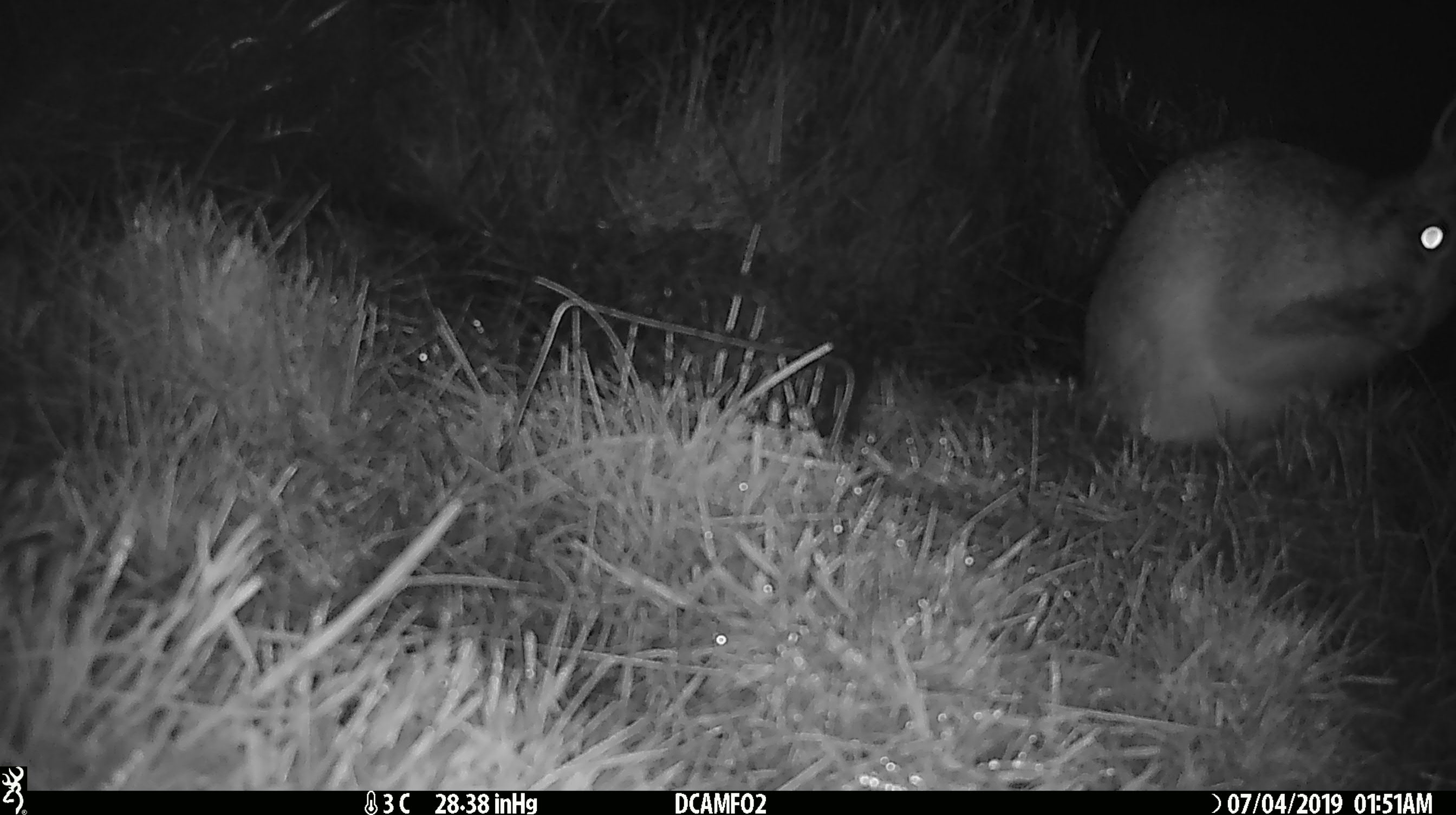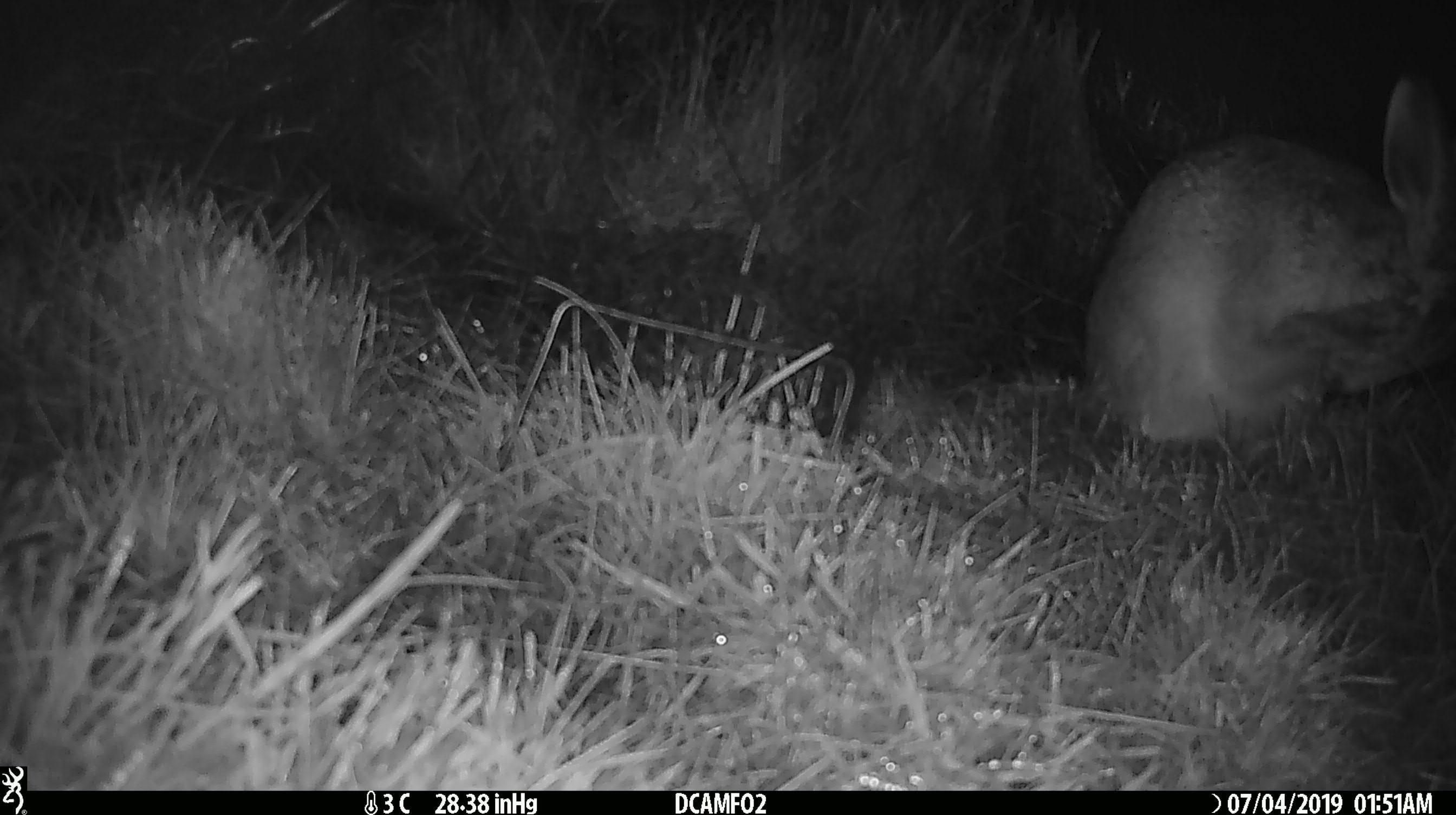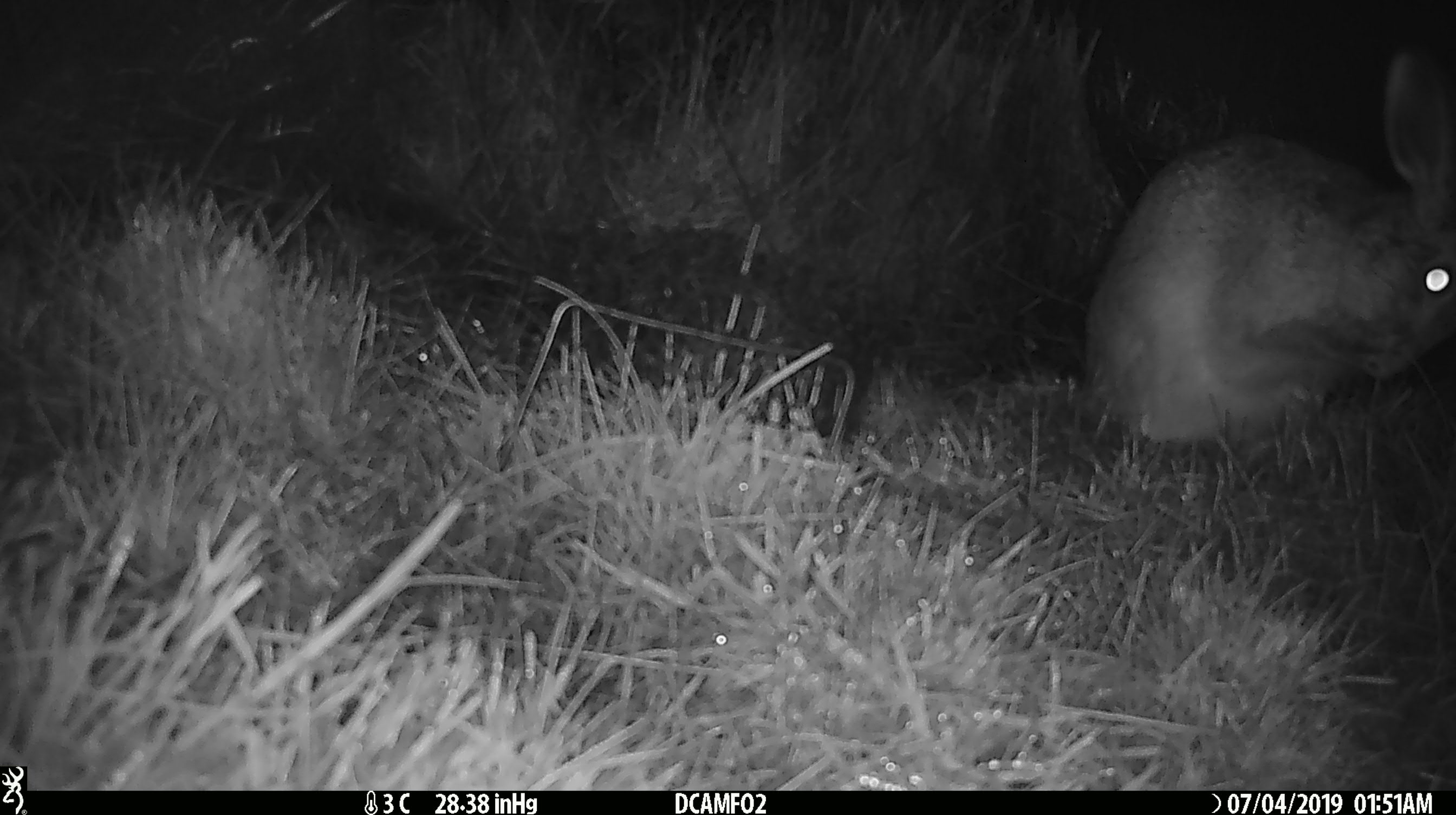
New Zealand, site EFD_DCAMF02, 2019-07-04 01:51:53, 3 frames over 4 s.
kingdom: Animalia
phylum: Chordata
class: Mammalia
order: Lagomorpha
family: Leporidae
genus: Lepus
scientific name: Lepus europaeus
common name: brown hare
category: hare